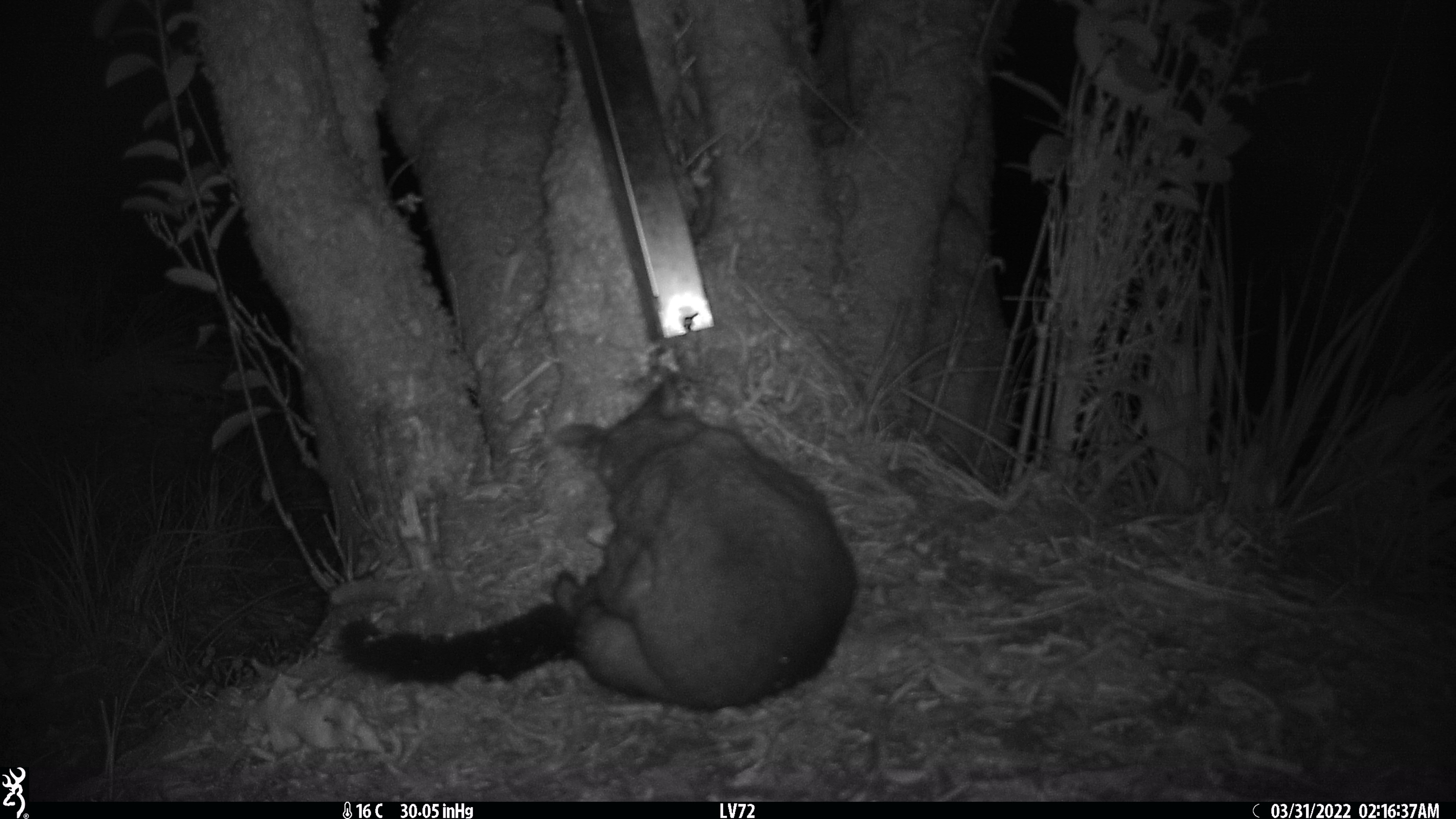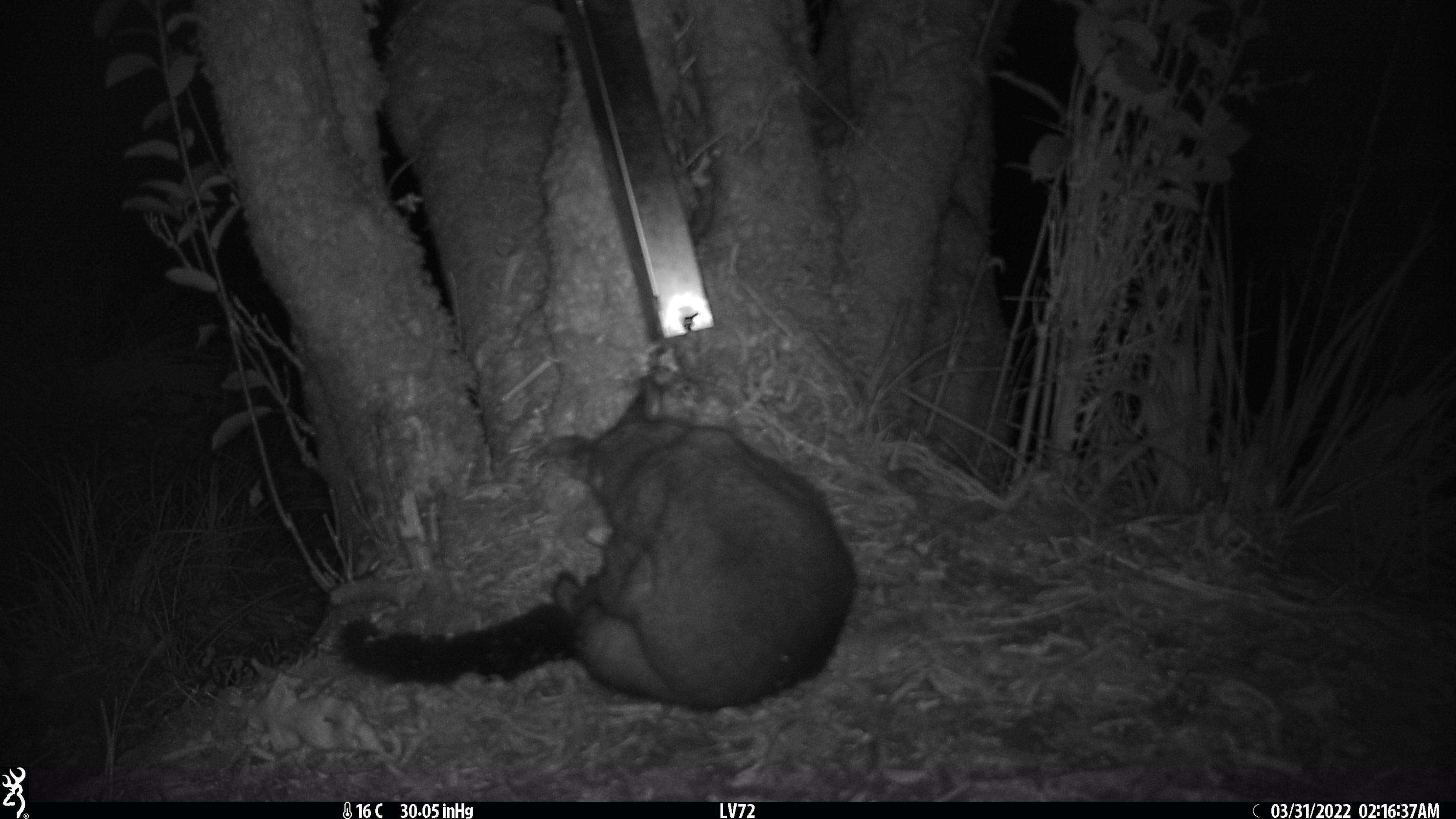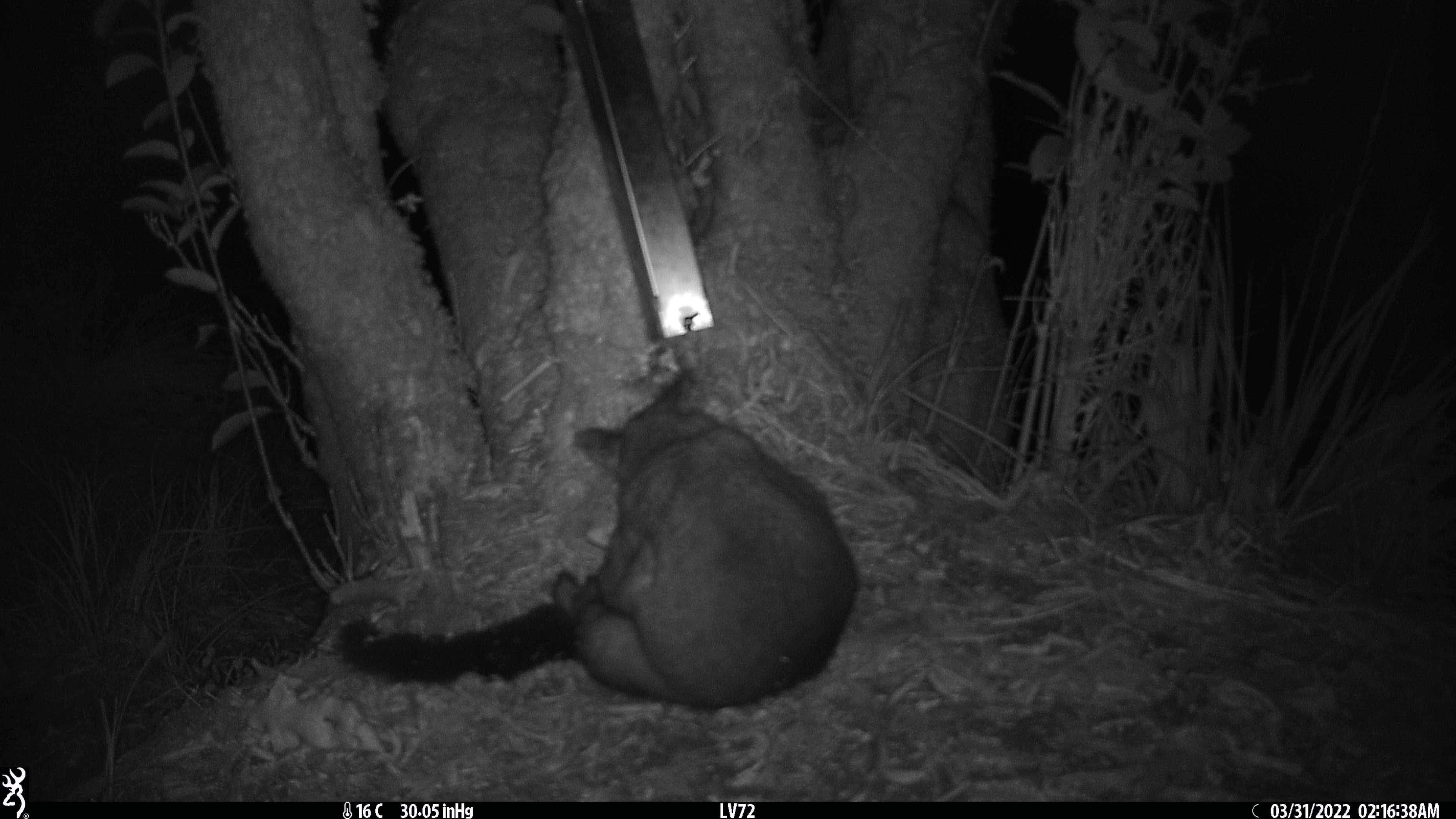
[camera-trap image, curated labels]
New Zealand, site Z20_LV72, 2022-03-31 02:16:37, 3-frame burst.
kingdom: Animalia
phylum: Chordata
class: Mammalia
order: Diprotodontia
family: Phalangeridae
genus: Trichosurus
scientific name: Trichosurus vulpecula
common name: common brushtail possum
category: possum